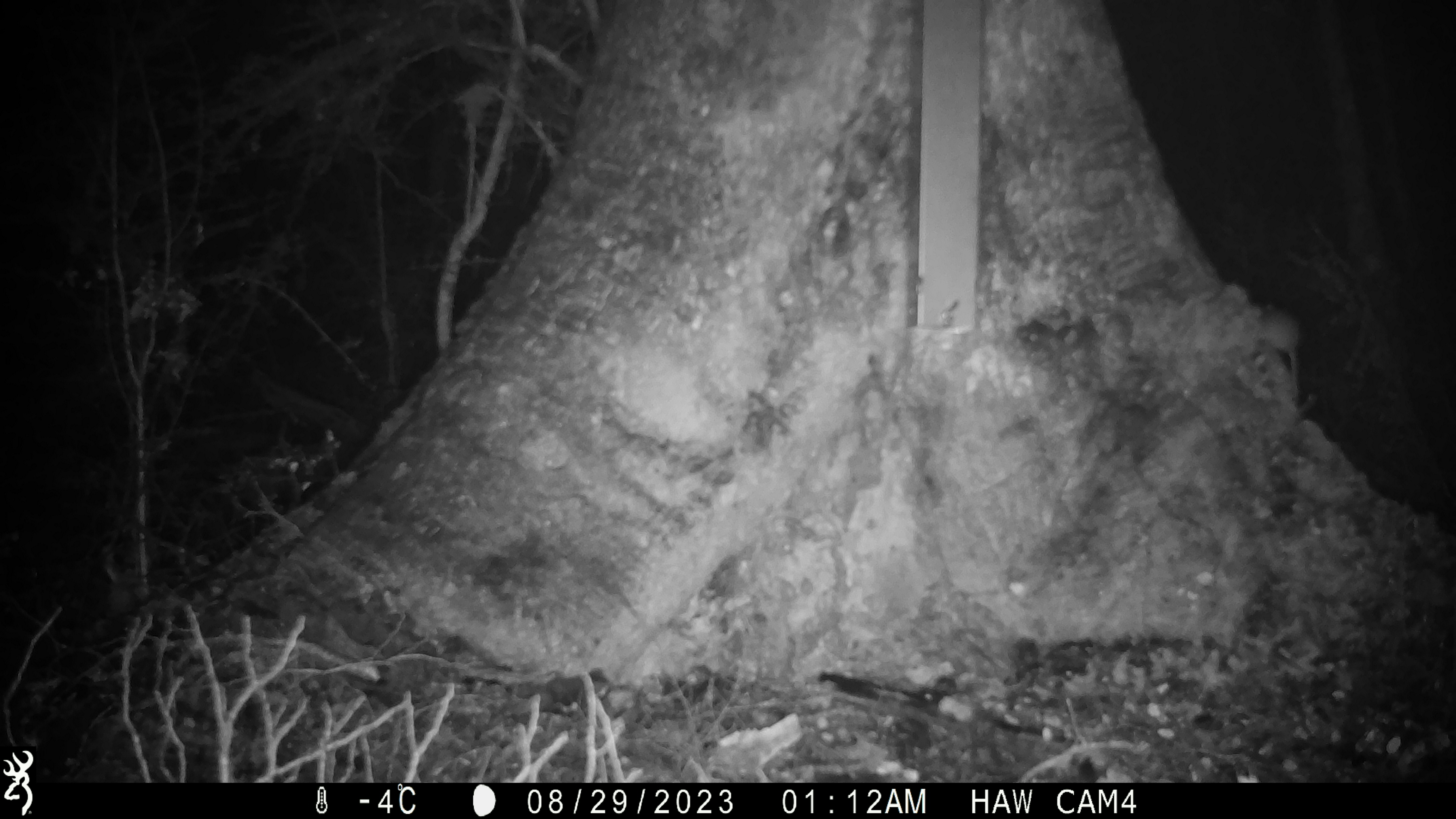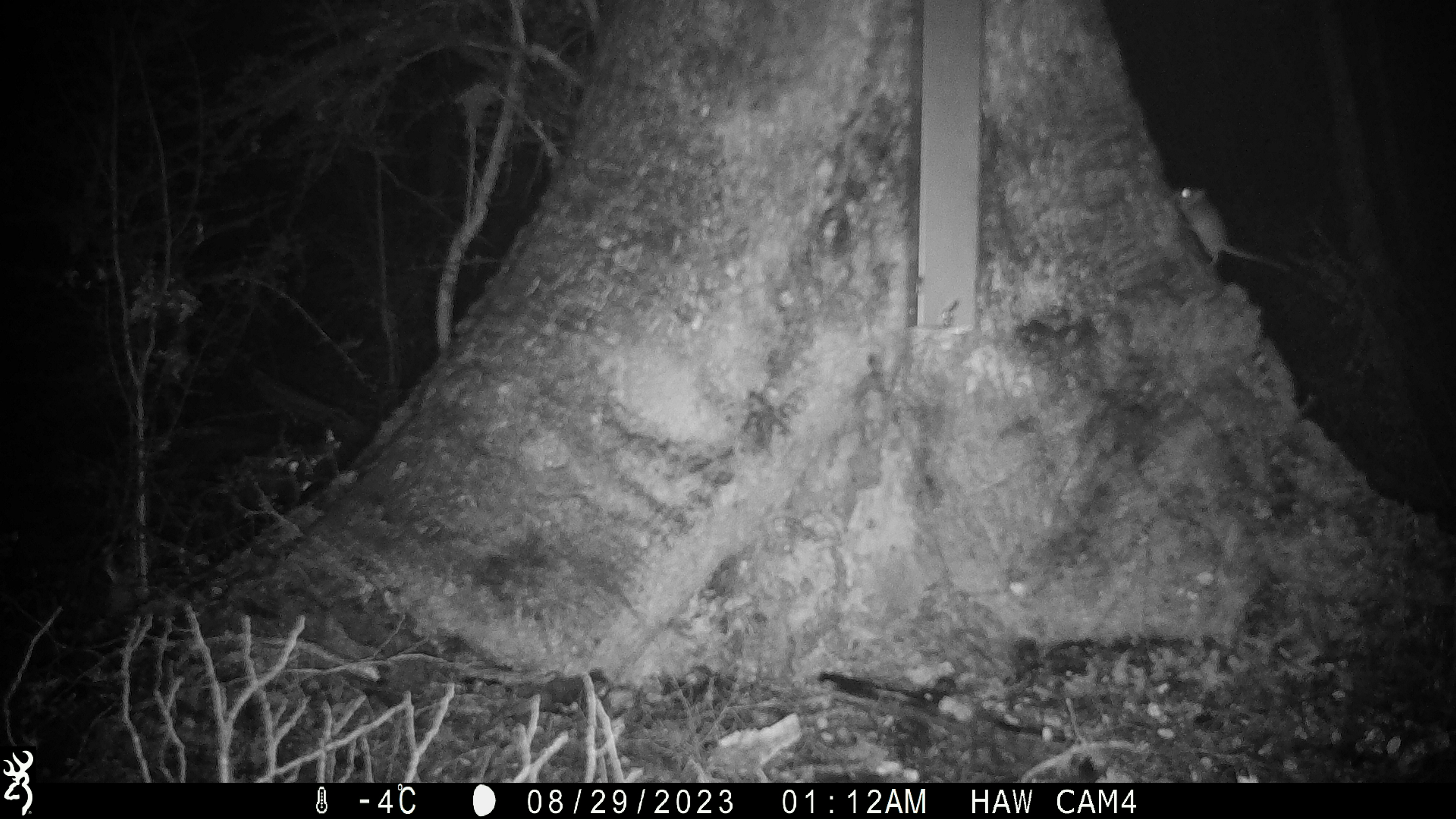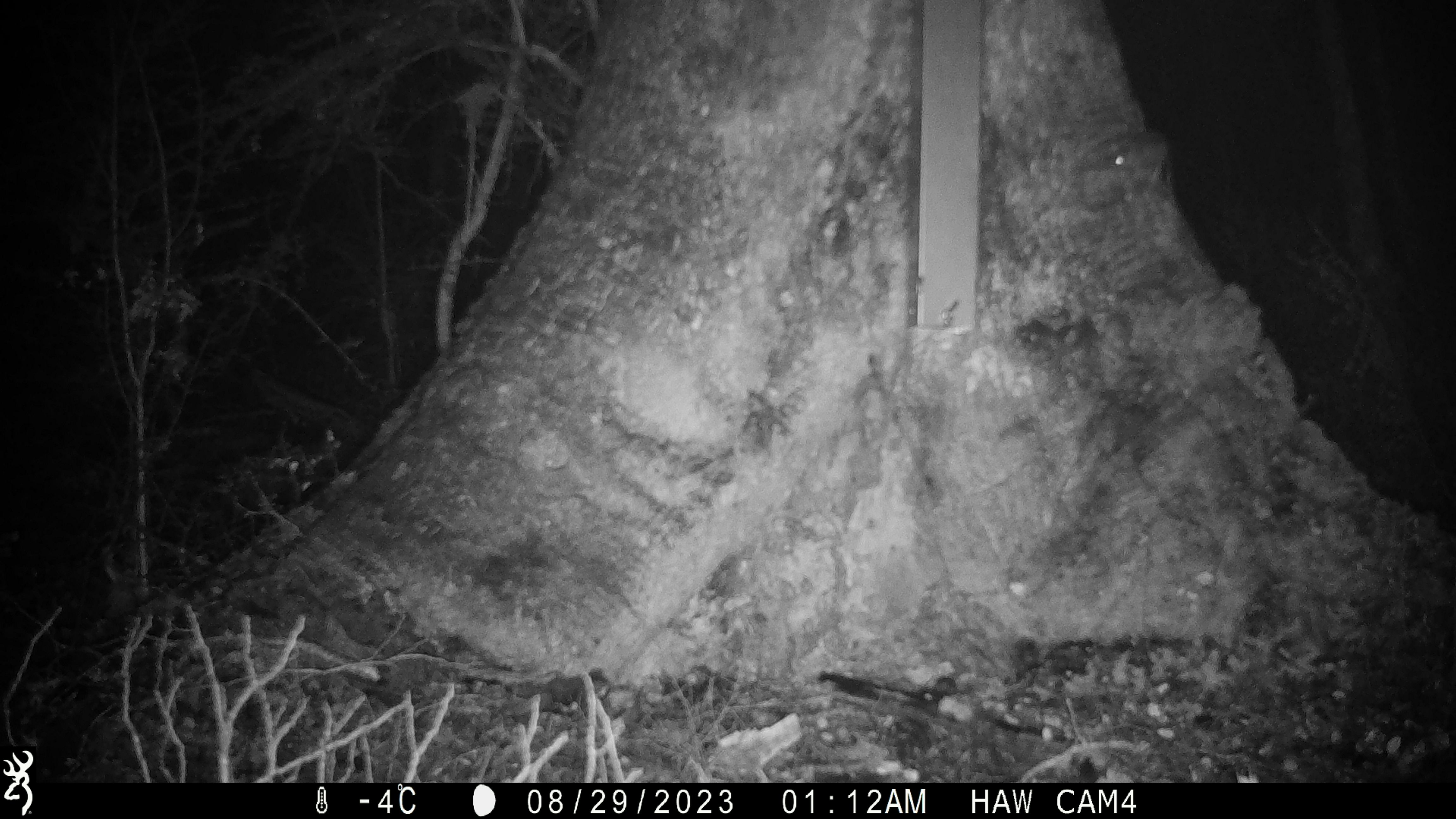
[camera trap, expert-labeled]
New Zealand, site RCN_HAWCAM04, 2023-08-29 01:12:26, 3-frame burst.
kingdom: Animalia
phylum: Chordata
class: Mammalia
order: Rodentia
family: Muridae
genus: Mus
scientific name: Mus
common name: mouse